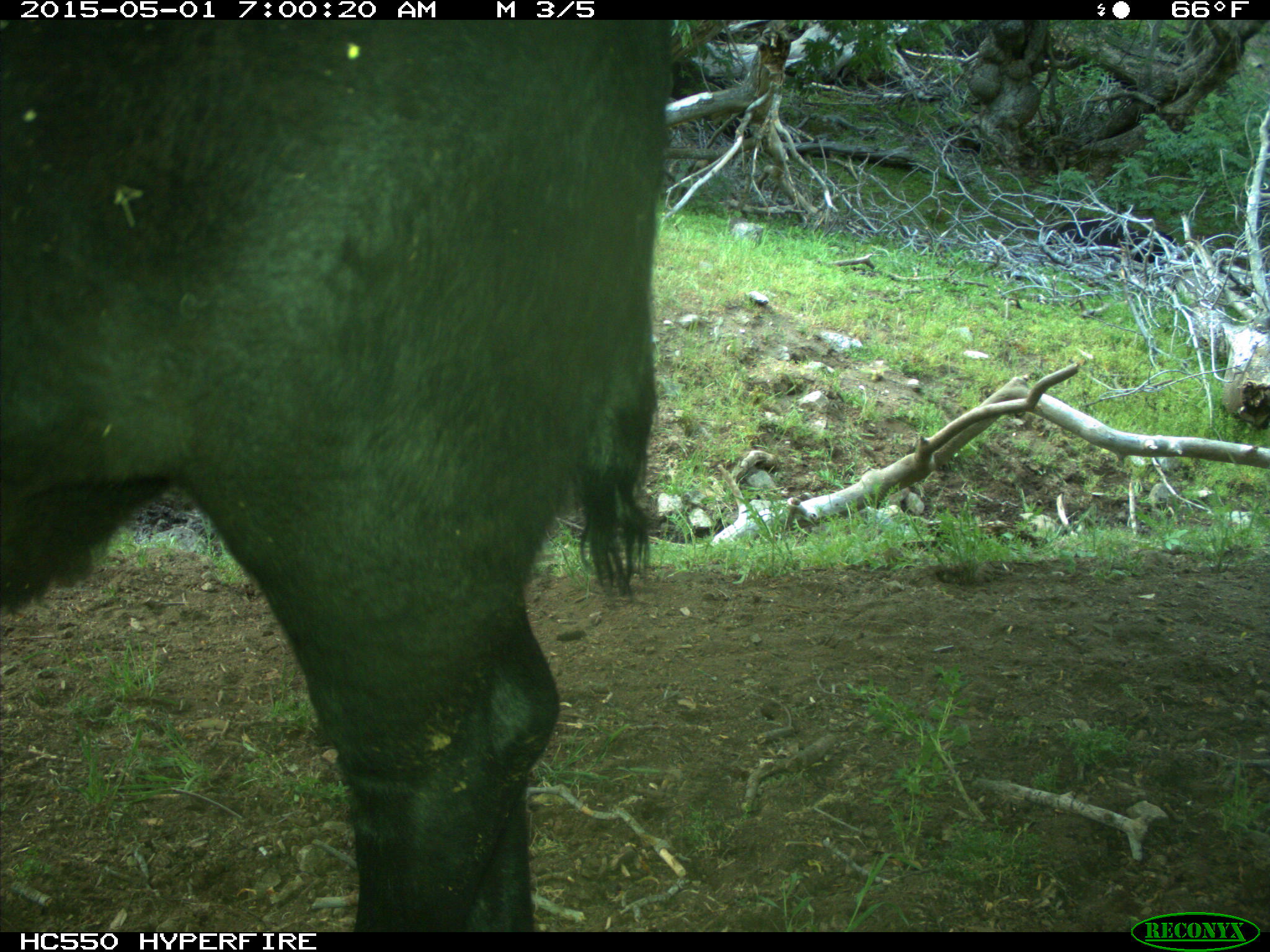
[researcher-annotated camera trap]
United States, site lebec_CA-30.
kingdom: Animalia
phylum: Chordata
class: Mammalia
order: Artiodactyla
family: Bovidae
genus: Bos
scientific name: Bos taurus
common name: domestic cow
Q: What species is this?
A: Bos taurus (domestic cow).